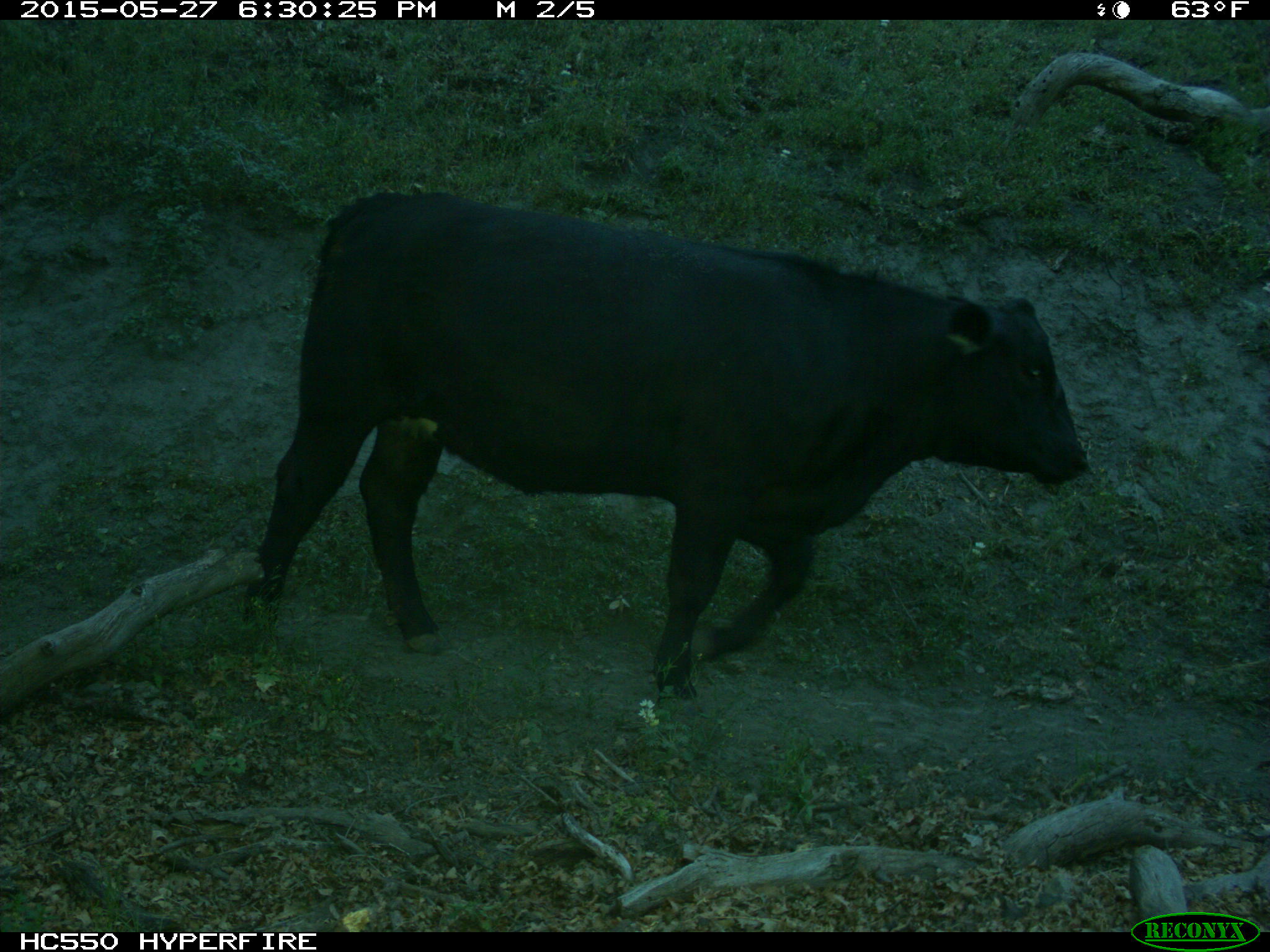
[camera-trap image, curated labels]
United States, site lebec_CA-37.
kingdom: Animalia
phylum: Chordata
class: Mammalia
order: Artiodactyla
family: Bovidae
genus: Bos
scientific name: Bos taurus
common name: domestic cow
Bos taurus (domestic cow).